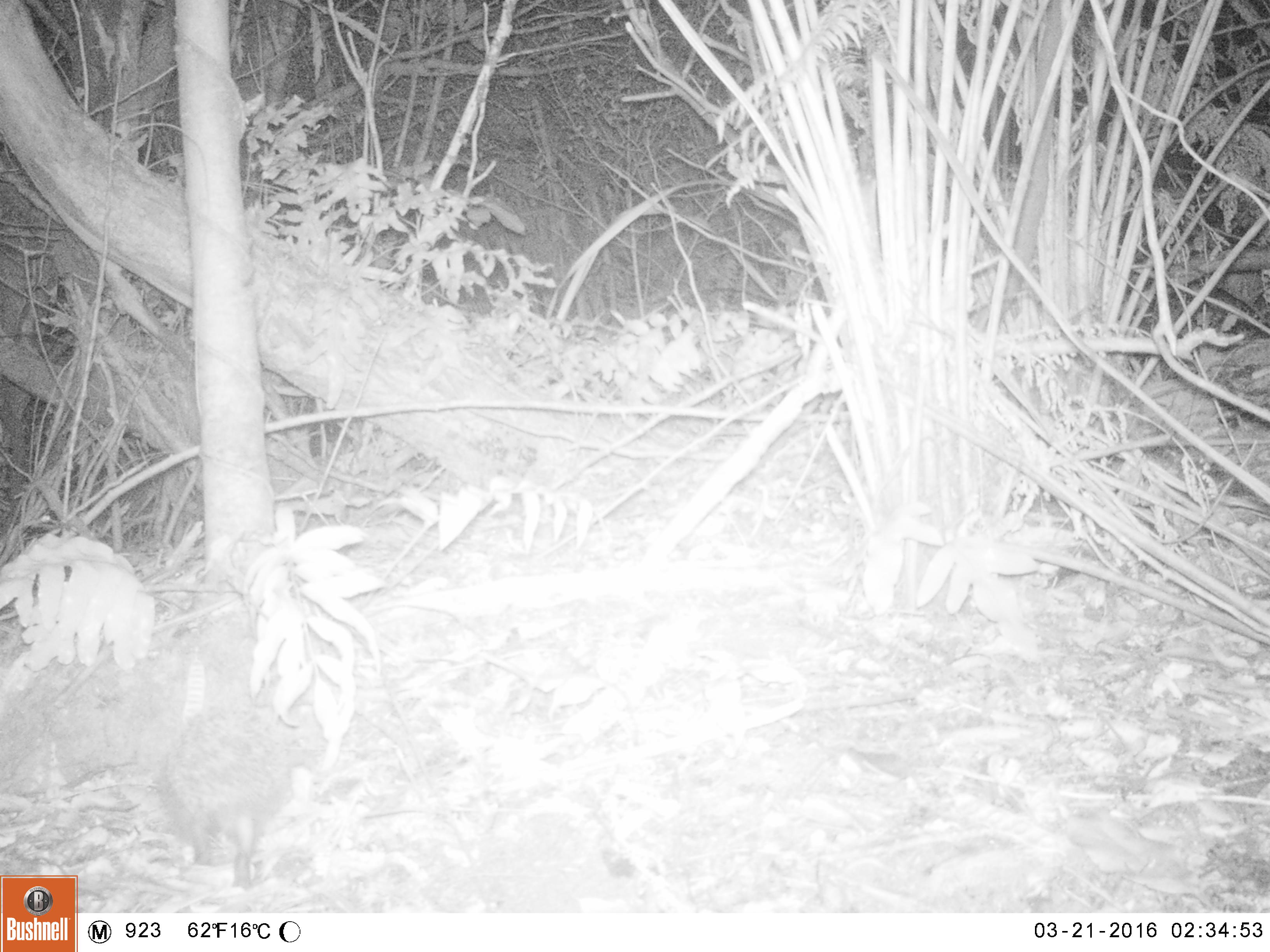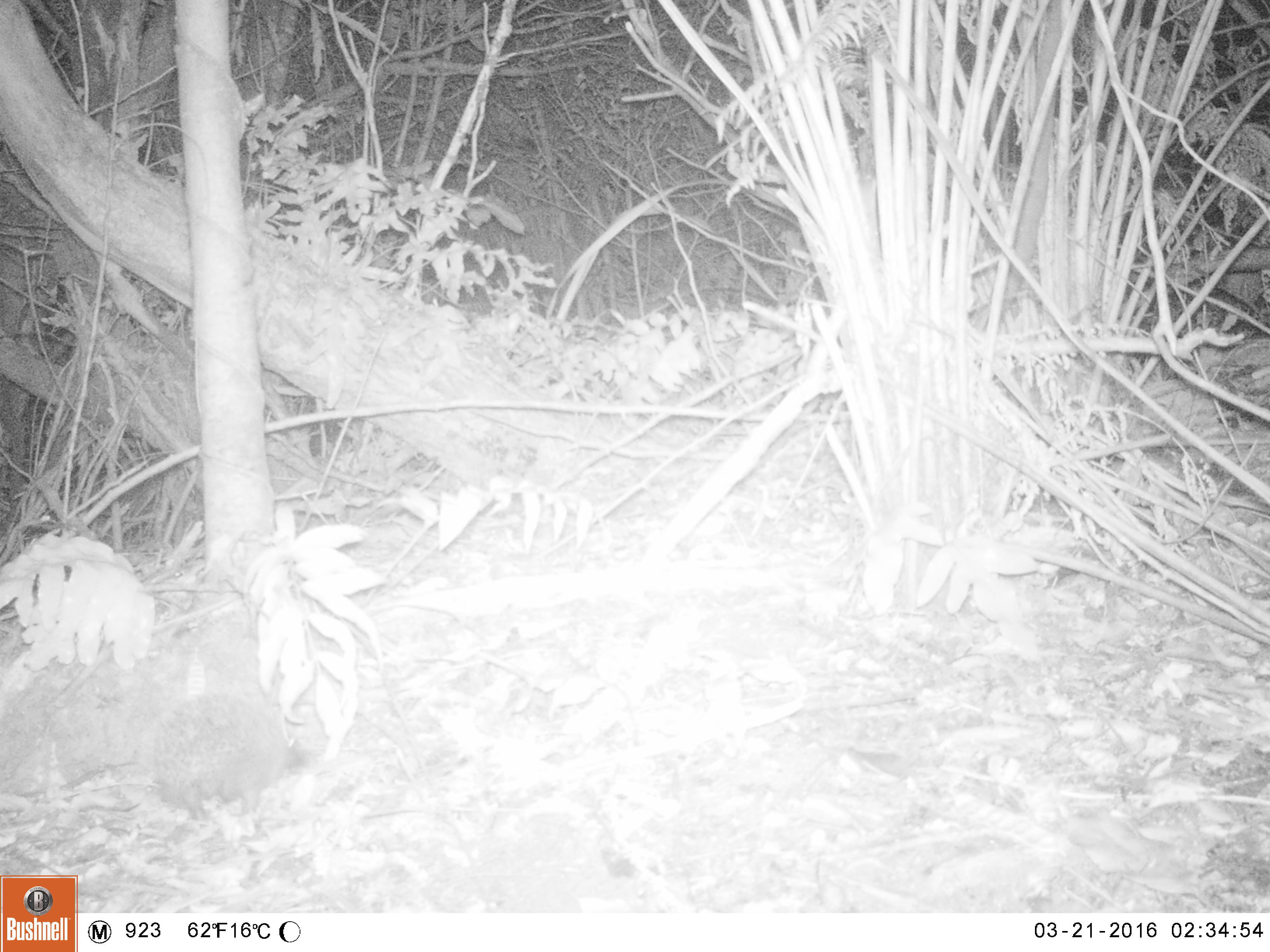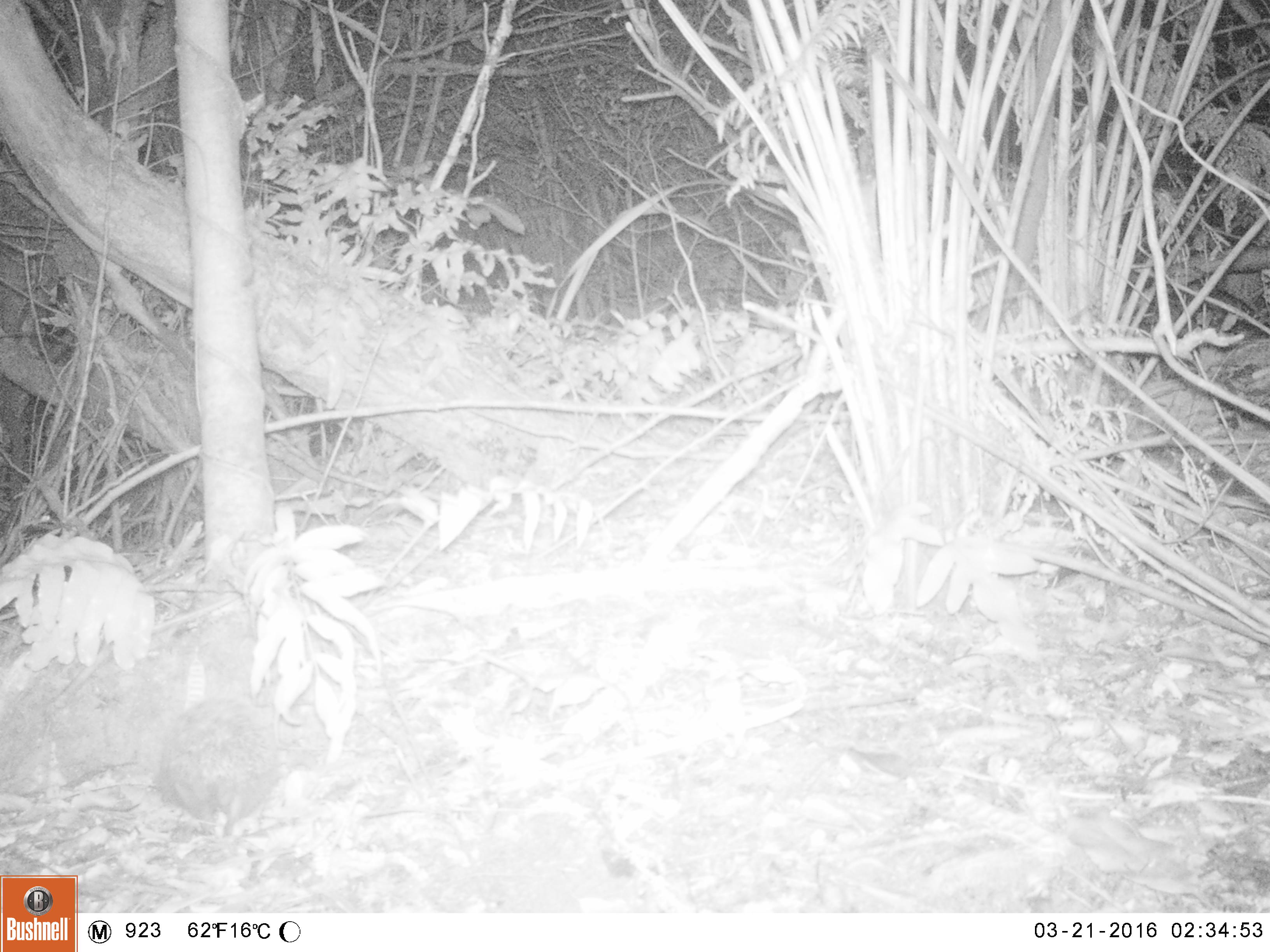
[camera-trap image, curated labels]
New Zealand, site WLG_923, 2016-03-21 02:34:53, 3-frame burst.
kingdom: Animalia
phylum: Chordata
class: Mammalia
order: Eulipotyphla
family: Erinaceidae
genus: Erinaceus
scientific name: Erinaceus europaeus europaeus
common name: european hedgehog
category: hedgehog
Hedgehog (european hedgehog) (Erinaceus europaeus europaeus).